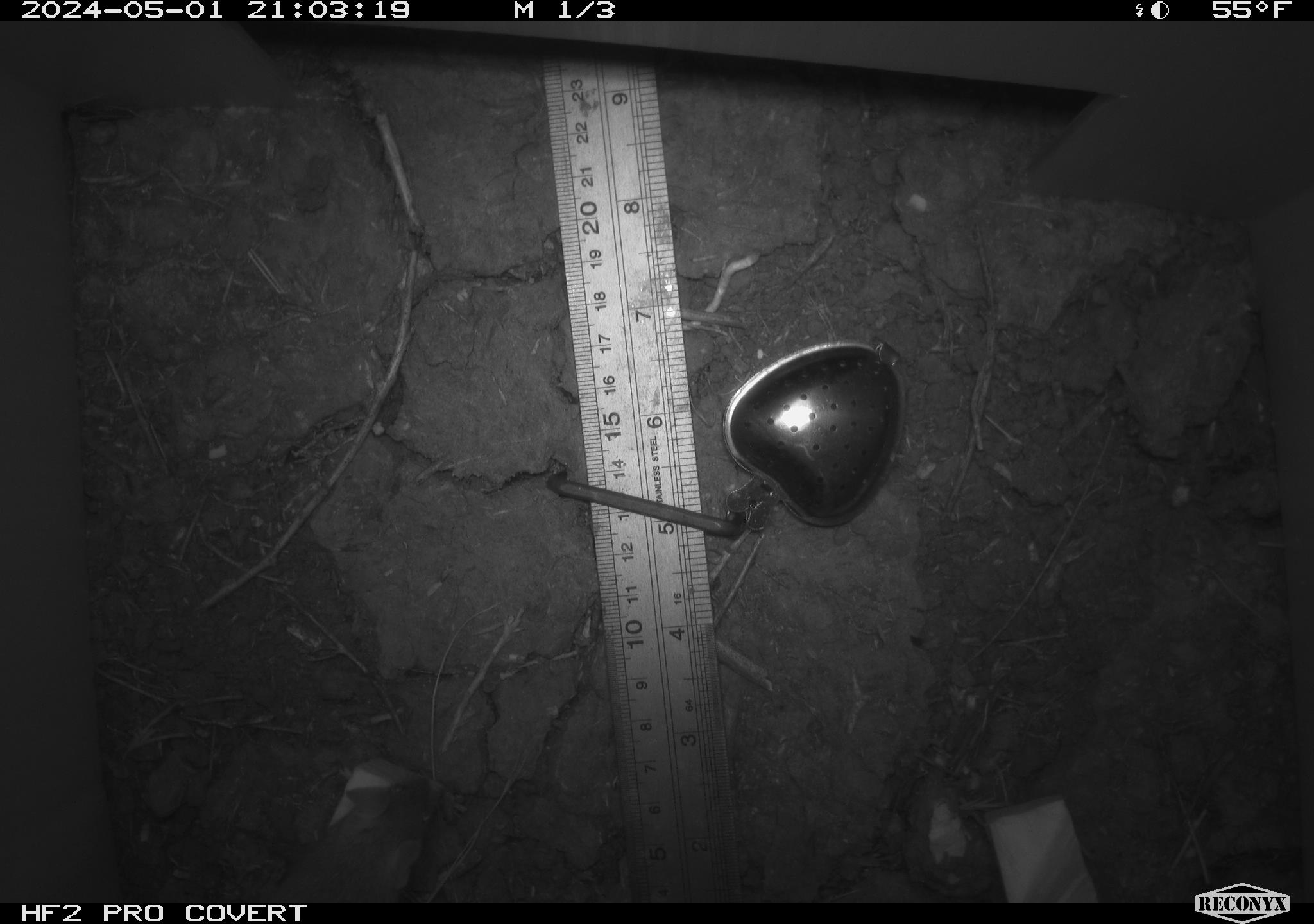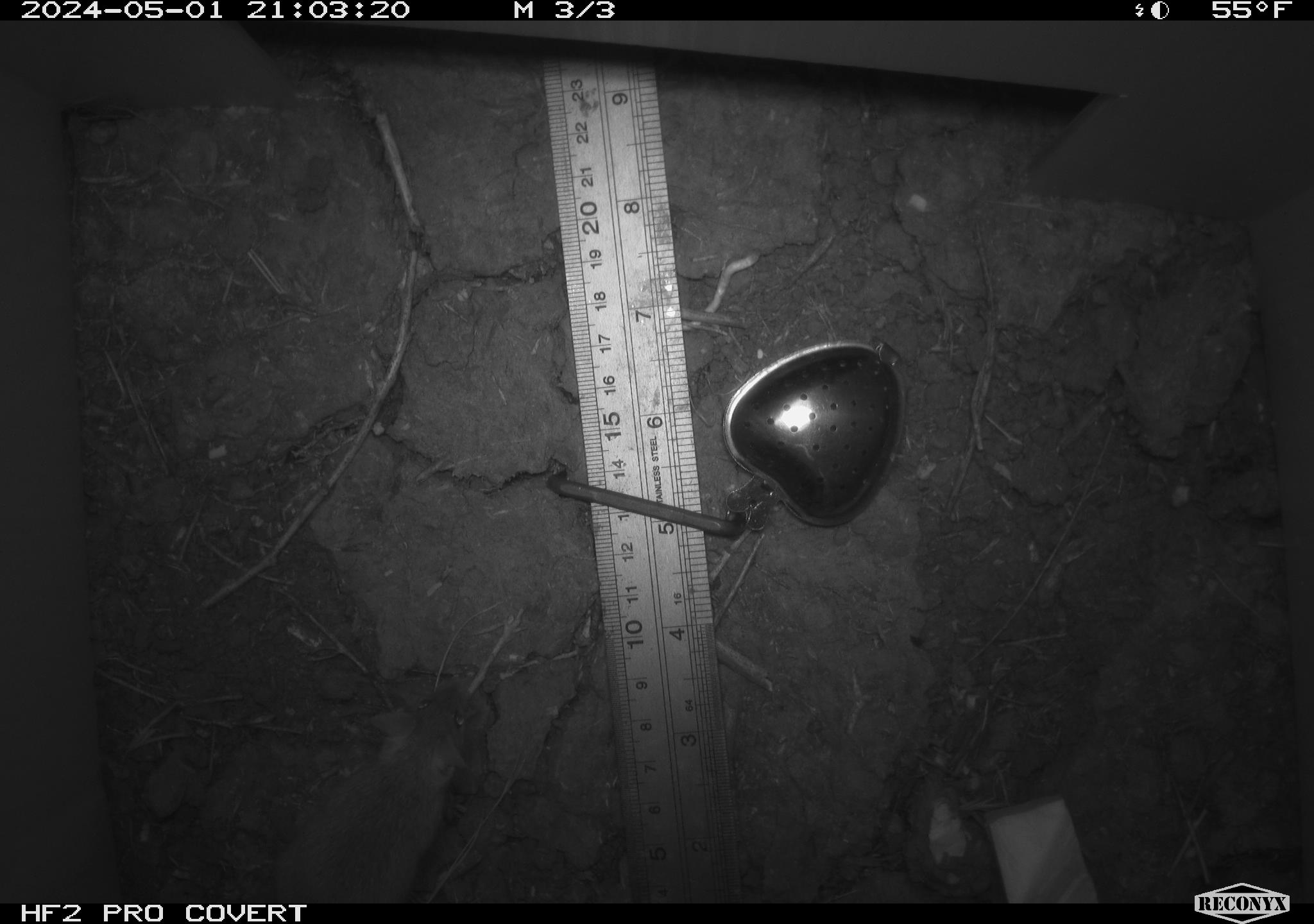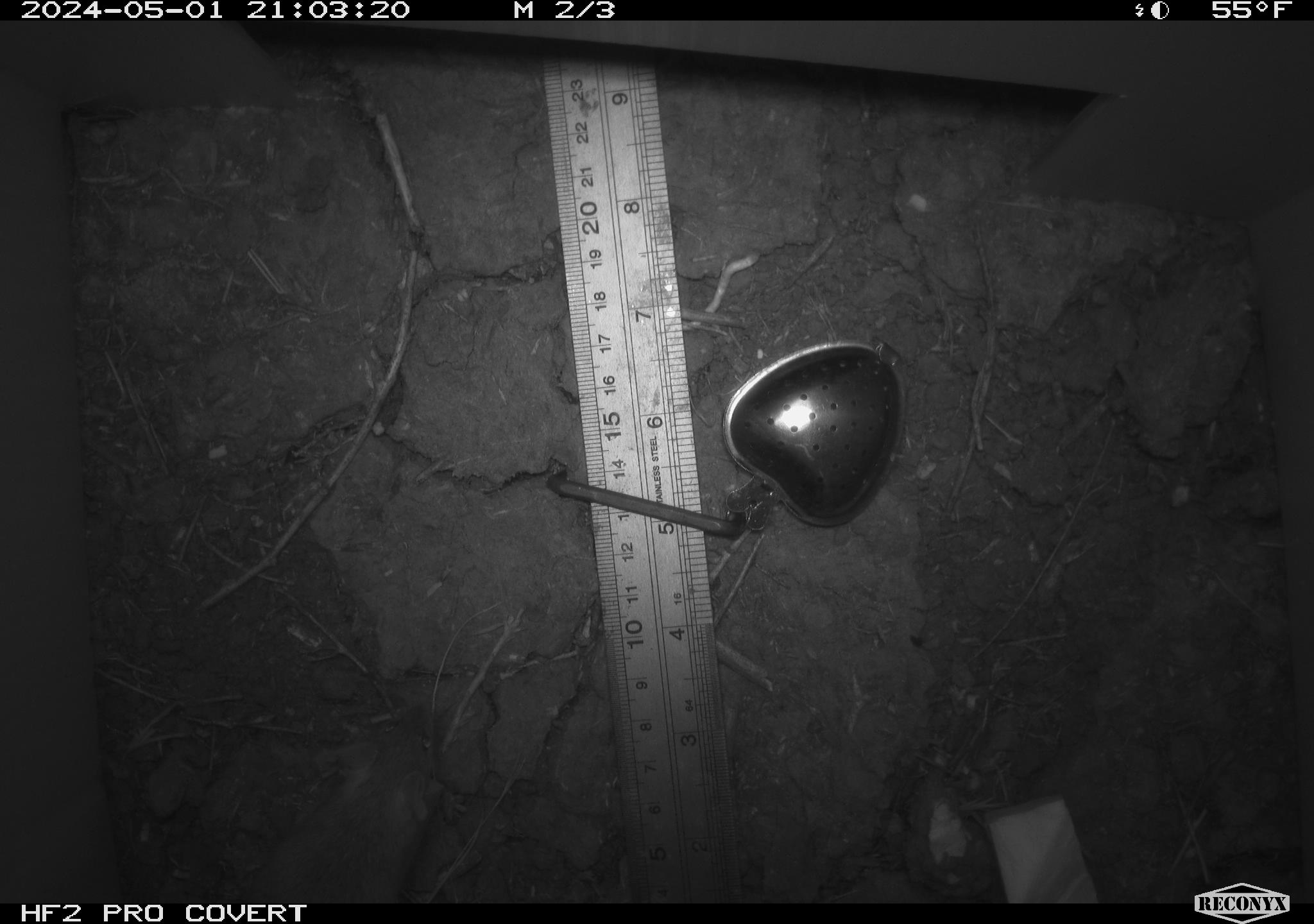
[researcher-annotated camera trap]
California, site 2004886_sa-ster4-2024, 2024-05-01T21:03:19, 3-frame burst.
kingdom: Animalia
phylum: Chordata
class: Mammalia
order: Rodentia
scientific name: Rodentia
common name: mouse species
Mouse species (Rodentia).